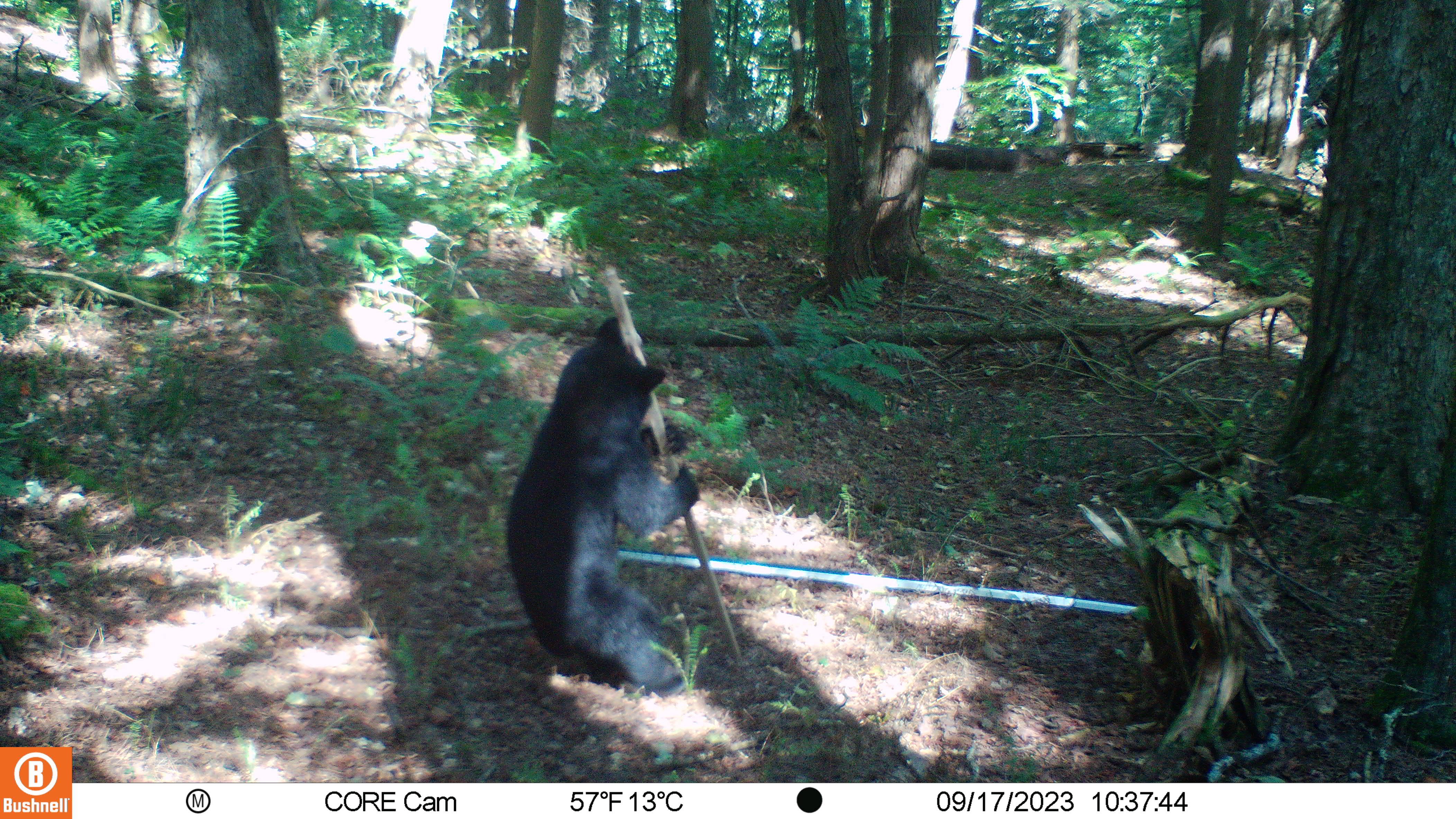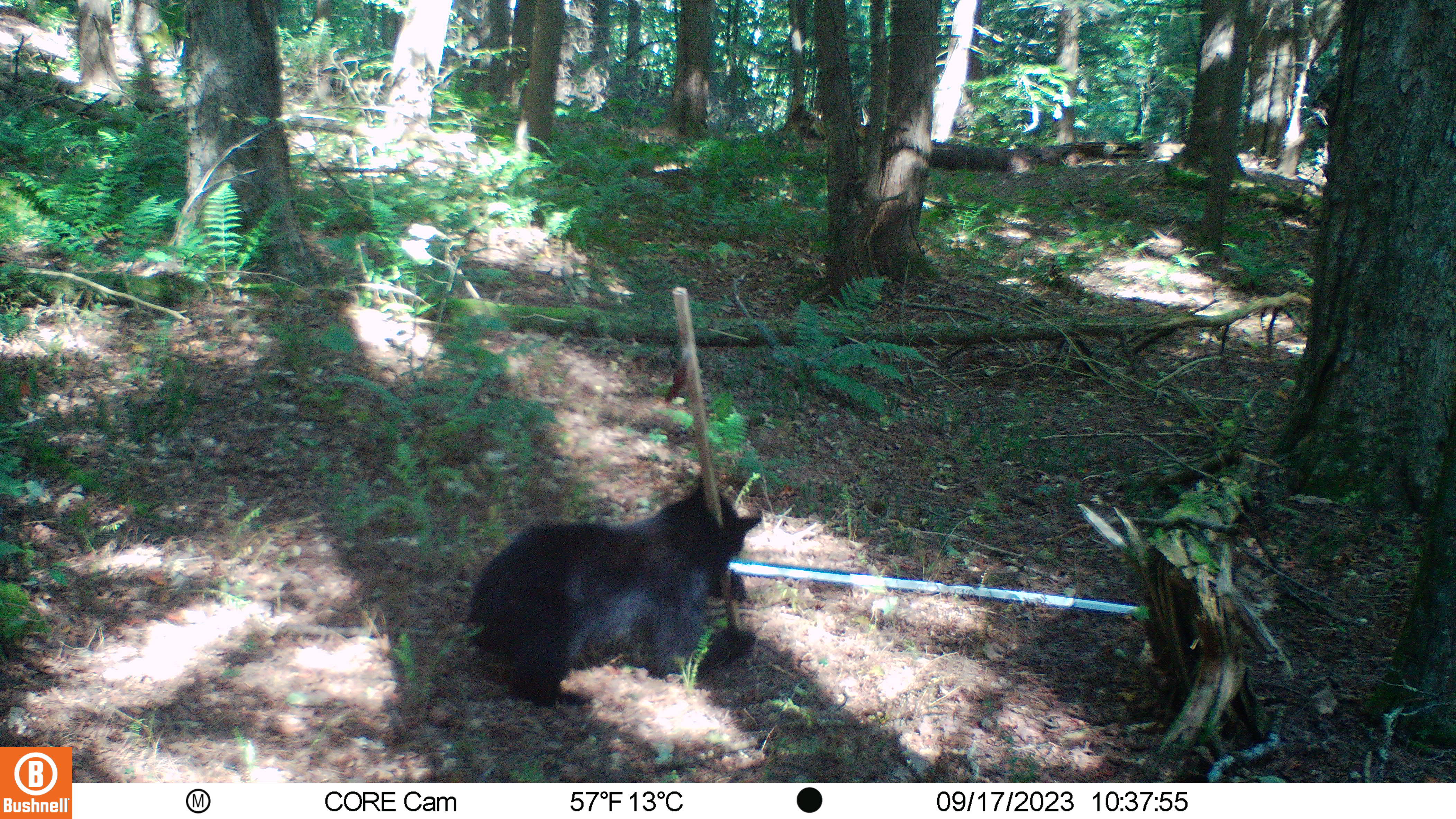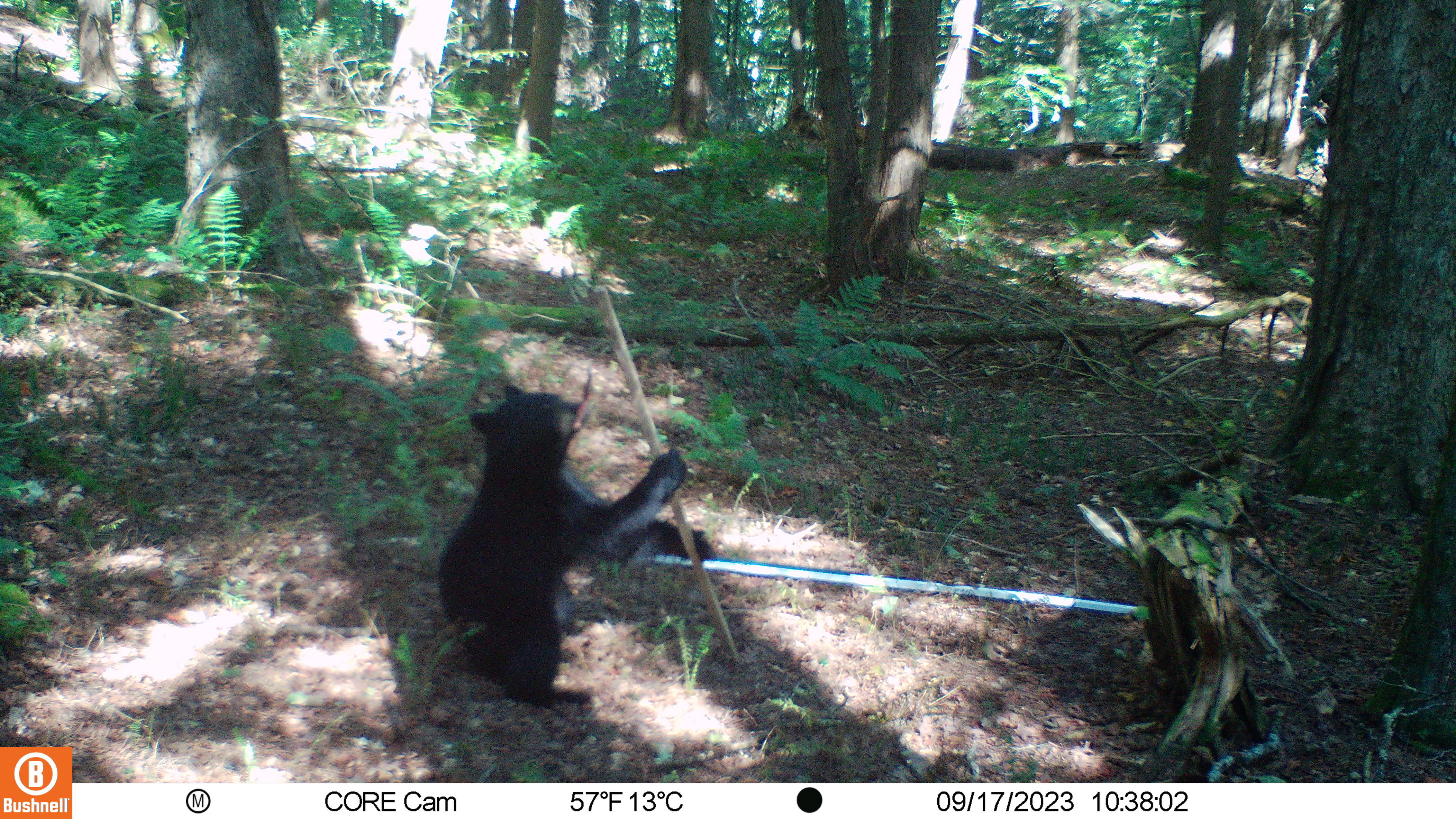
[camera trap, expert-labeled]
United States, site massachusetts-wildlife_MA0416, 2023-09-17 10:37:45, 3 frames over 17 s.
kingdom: Animalia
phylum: Chordata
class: Mammalia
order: Carnivora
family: Ursidae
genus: Ursus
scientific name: Ursus americanus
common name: black bear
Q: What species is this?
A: Black bear (Ursus americanus).